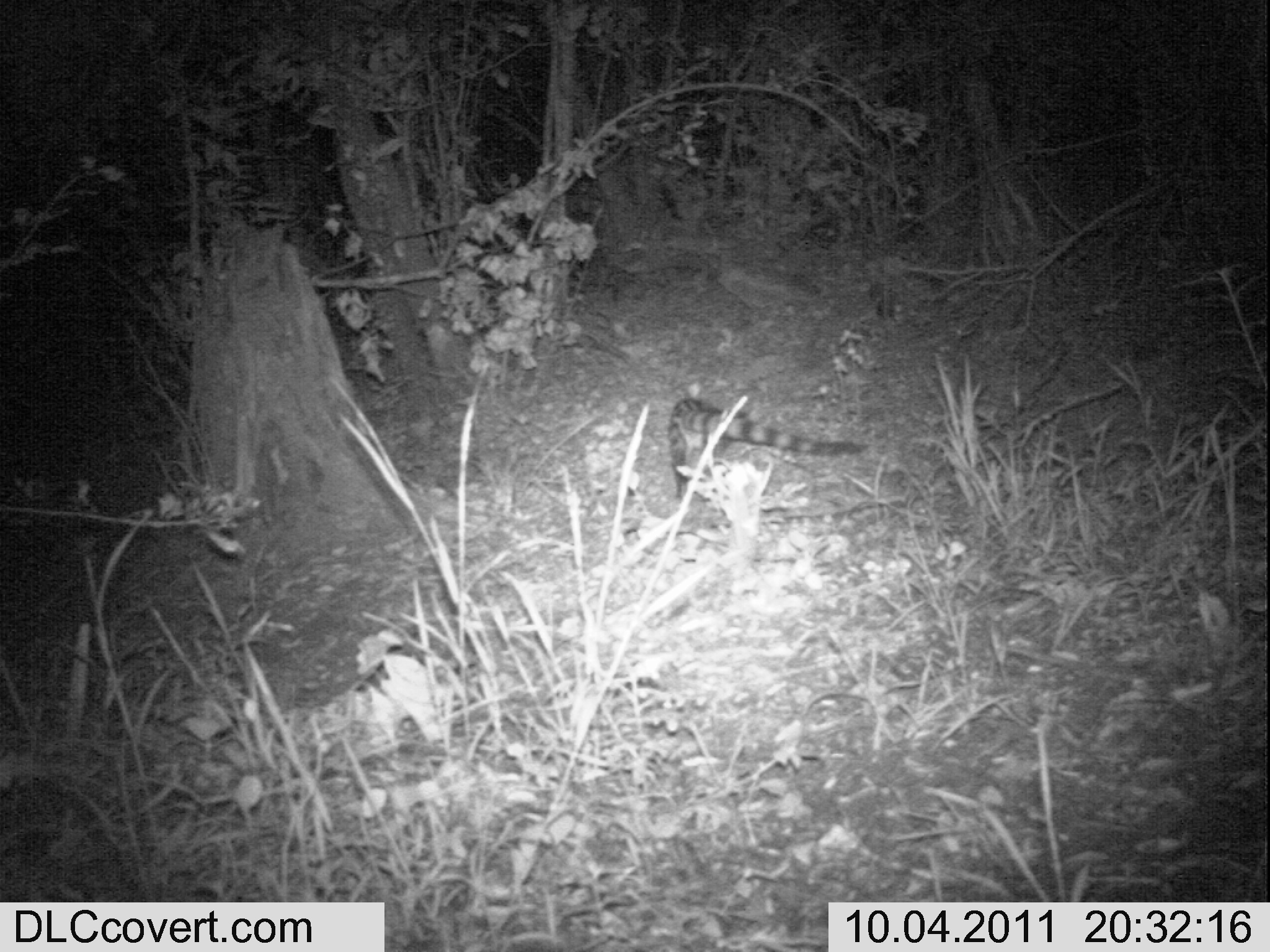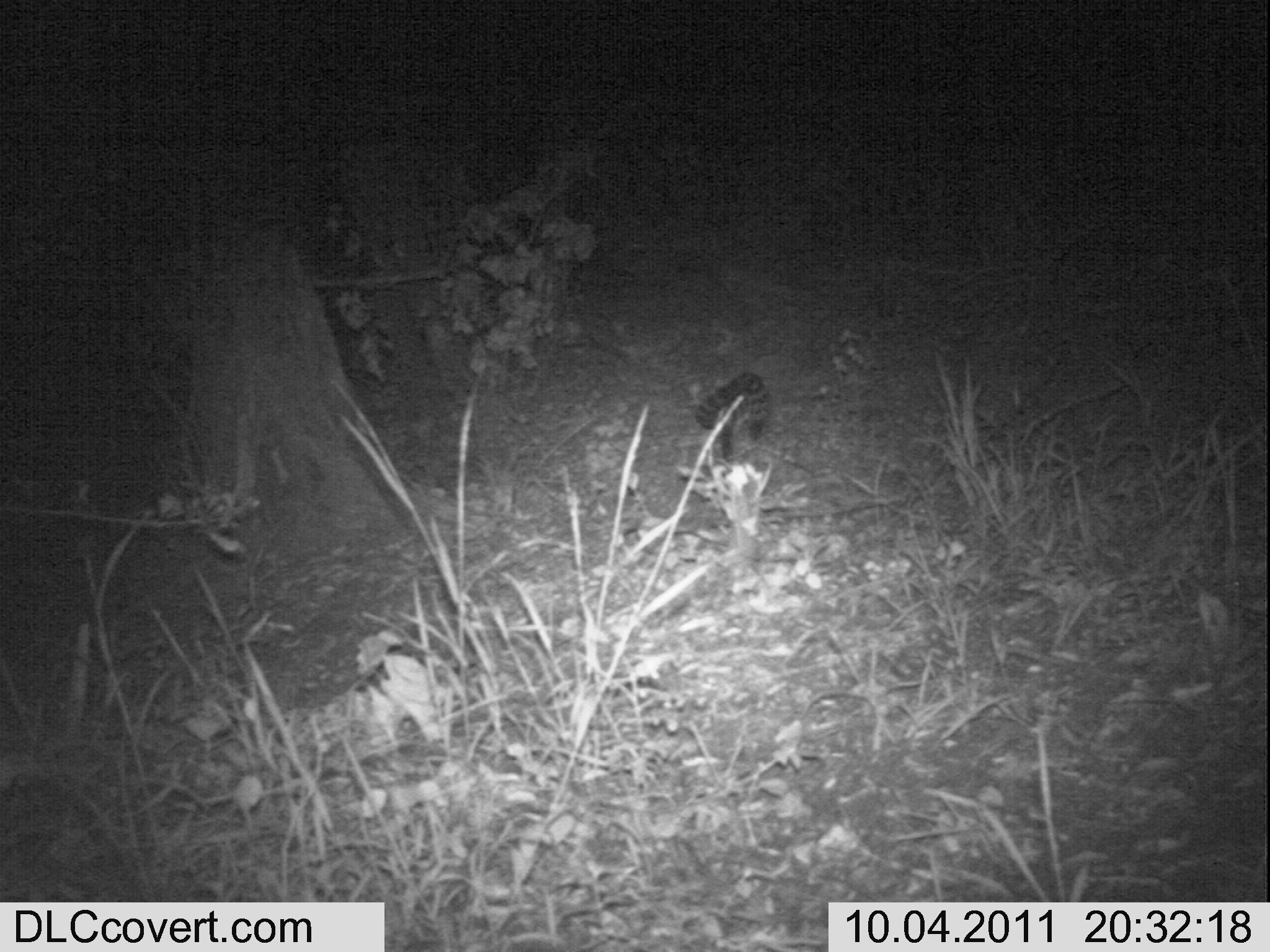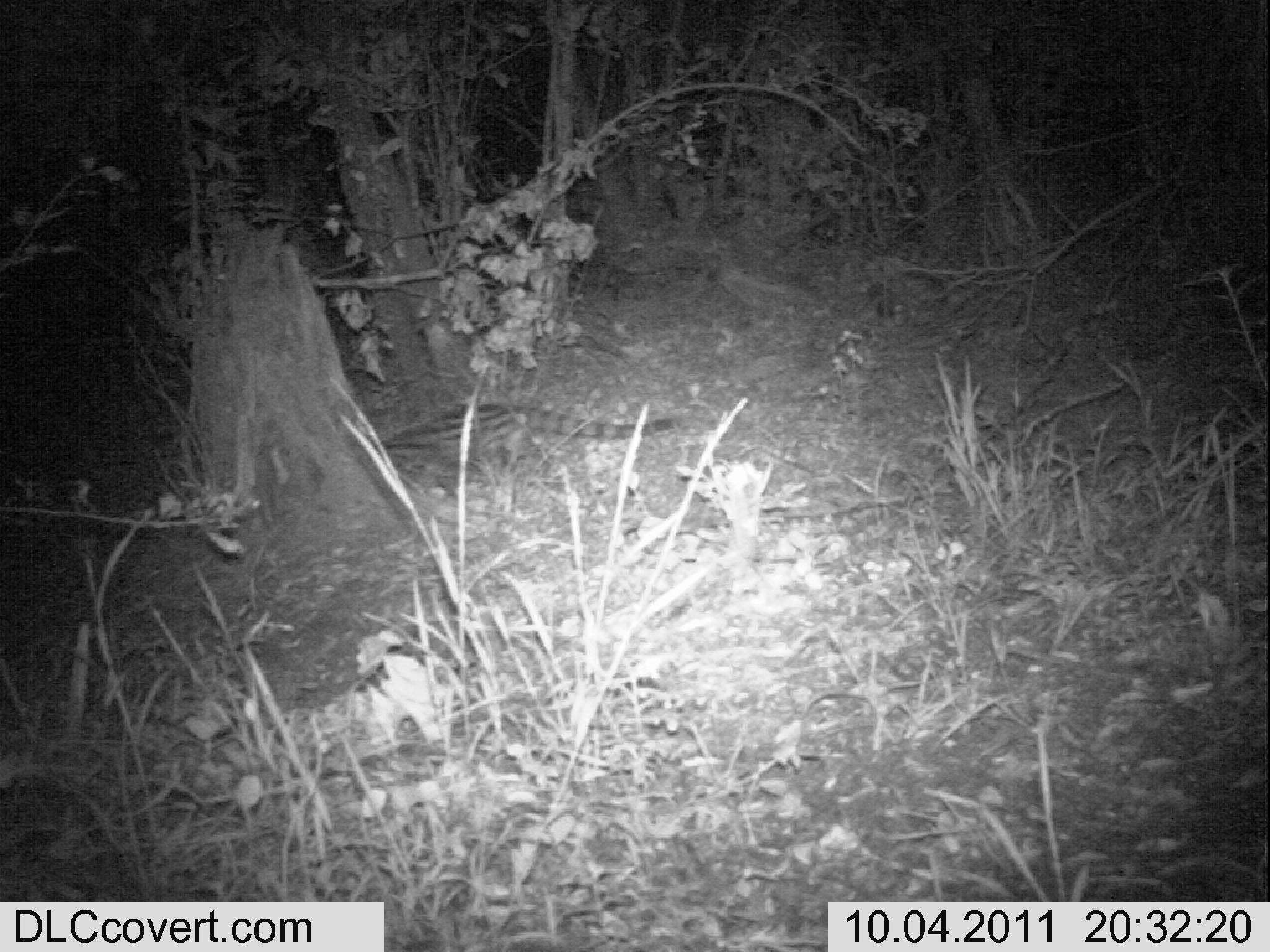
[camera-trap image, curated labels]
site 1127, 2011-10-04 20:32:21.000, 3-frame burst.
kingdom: Animalia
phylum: Chordata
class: Mammalia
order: Carnivora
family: Viverridae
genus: Genetta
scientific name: Genetta genetta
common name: northern small-spotted genet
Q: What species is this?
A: Genetta genetta (northern small-spotted genet).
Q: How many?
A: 1.